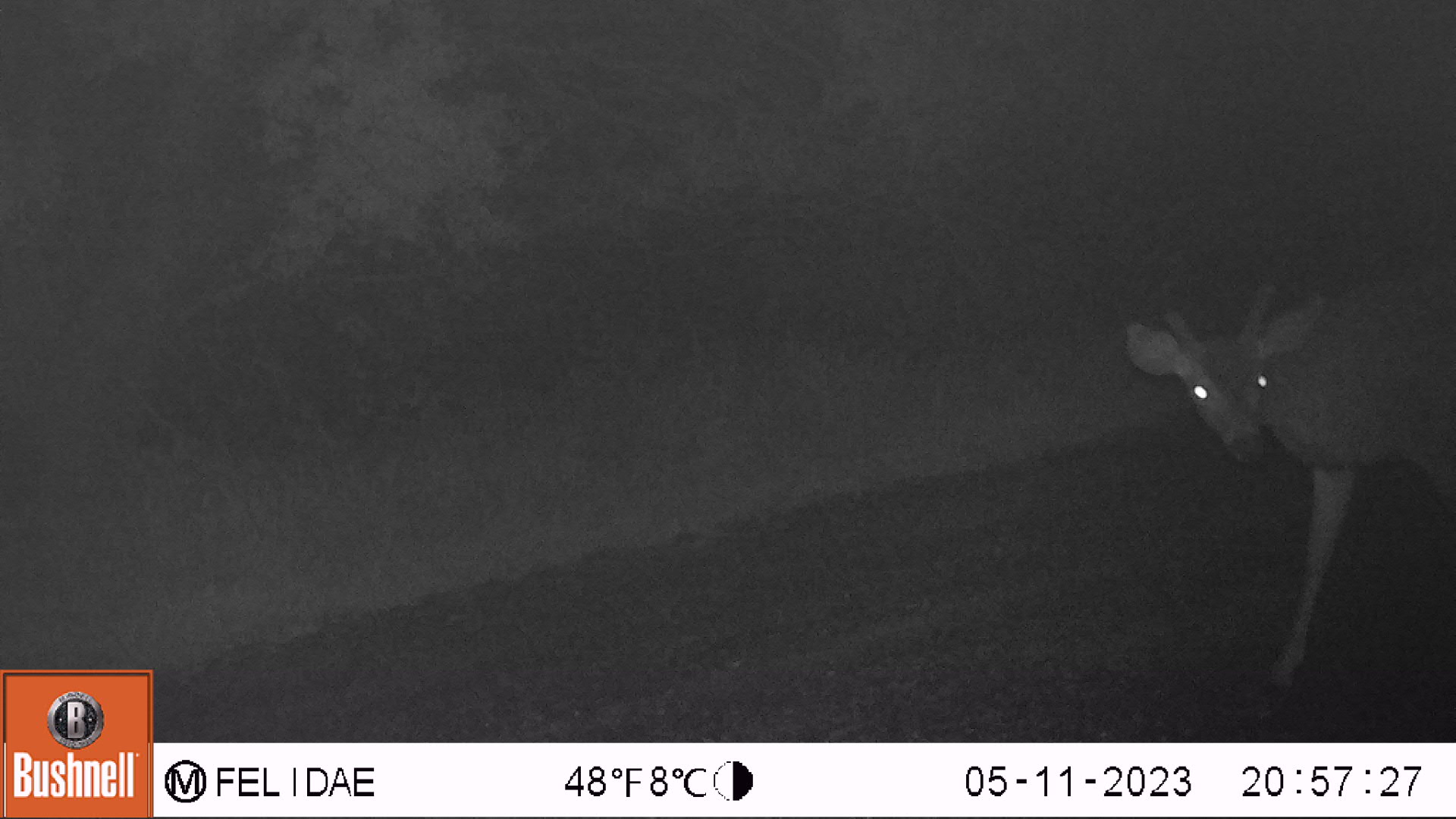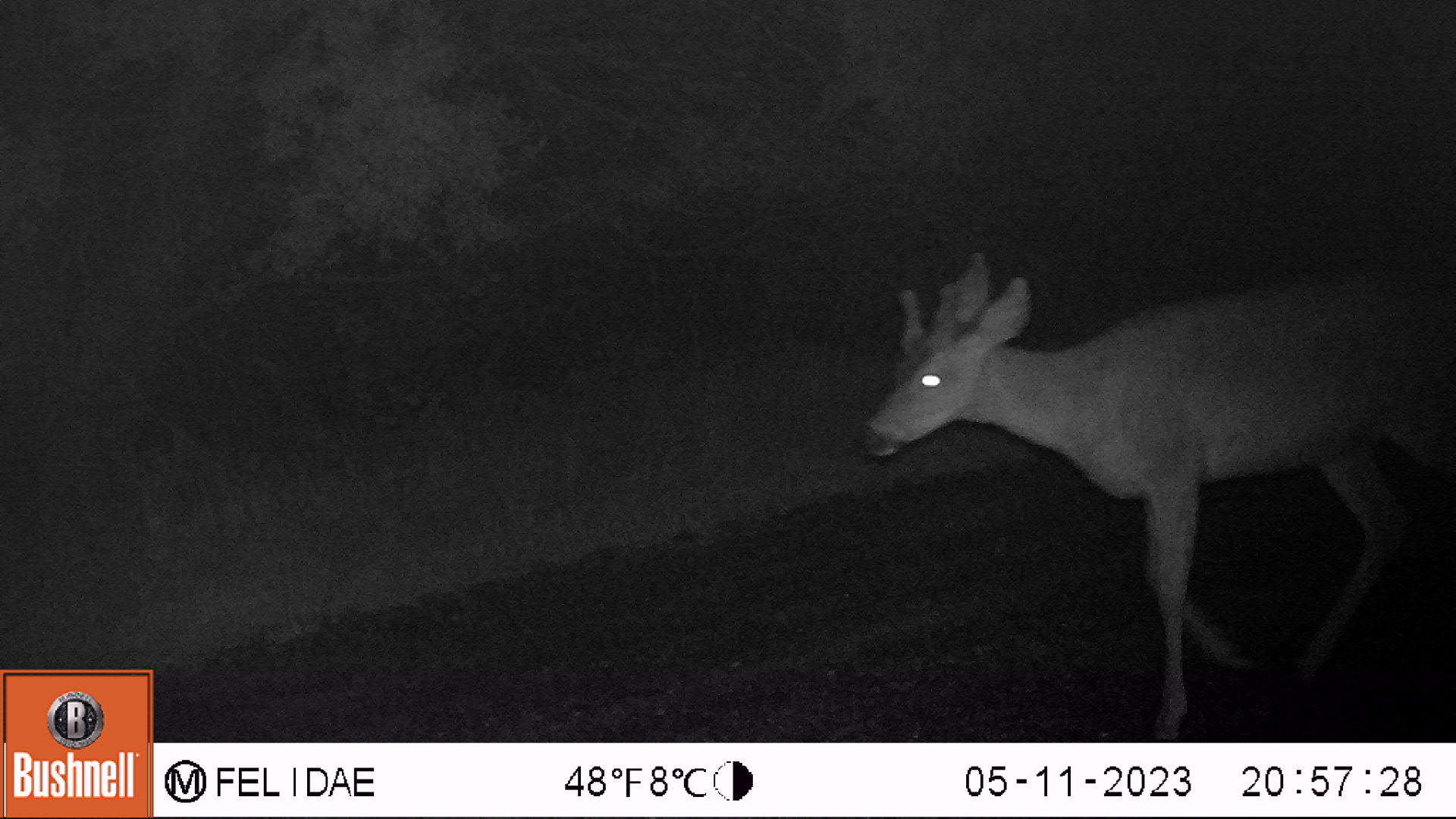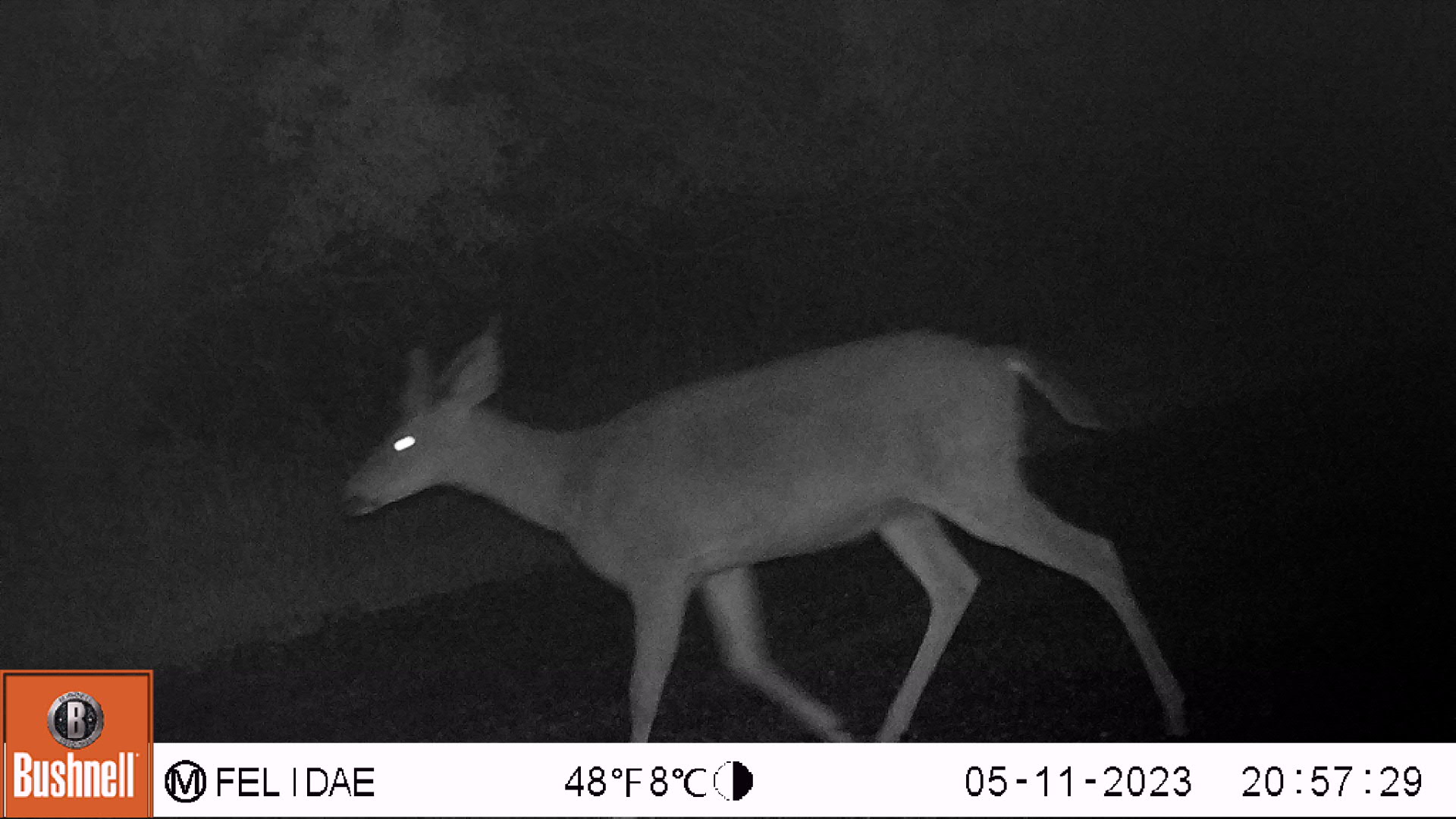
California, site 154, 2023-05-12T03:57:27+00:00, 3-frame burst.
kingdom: Animalia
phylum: Chordata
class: Mammalia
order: Artiodactyla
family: Cervidae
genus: Odocoileus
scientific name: Odocoileus hemionus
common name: mule deer